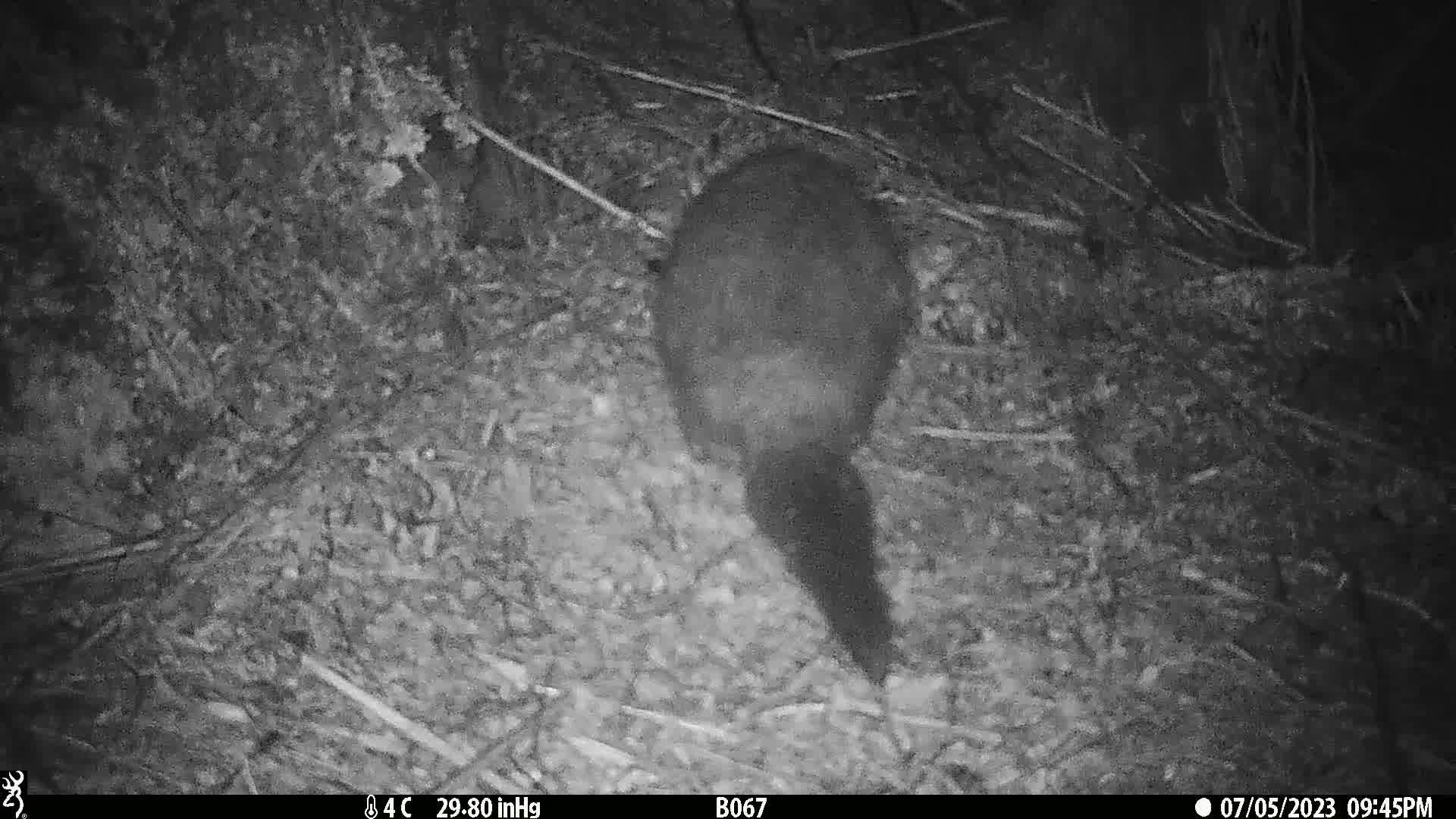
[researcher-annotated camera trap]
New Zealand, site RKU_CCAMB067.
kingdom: Animalia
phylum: Chordata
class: Mammalia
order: Diprotodontia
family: Phalangeridae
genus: Trichosurus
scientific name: Trichosurus vulpecula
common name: common brushtail possum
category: possum